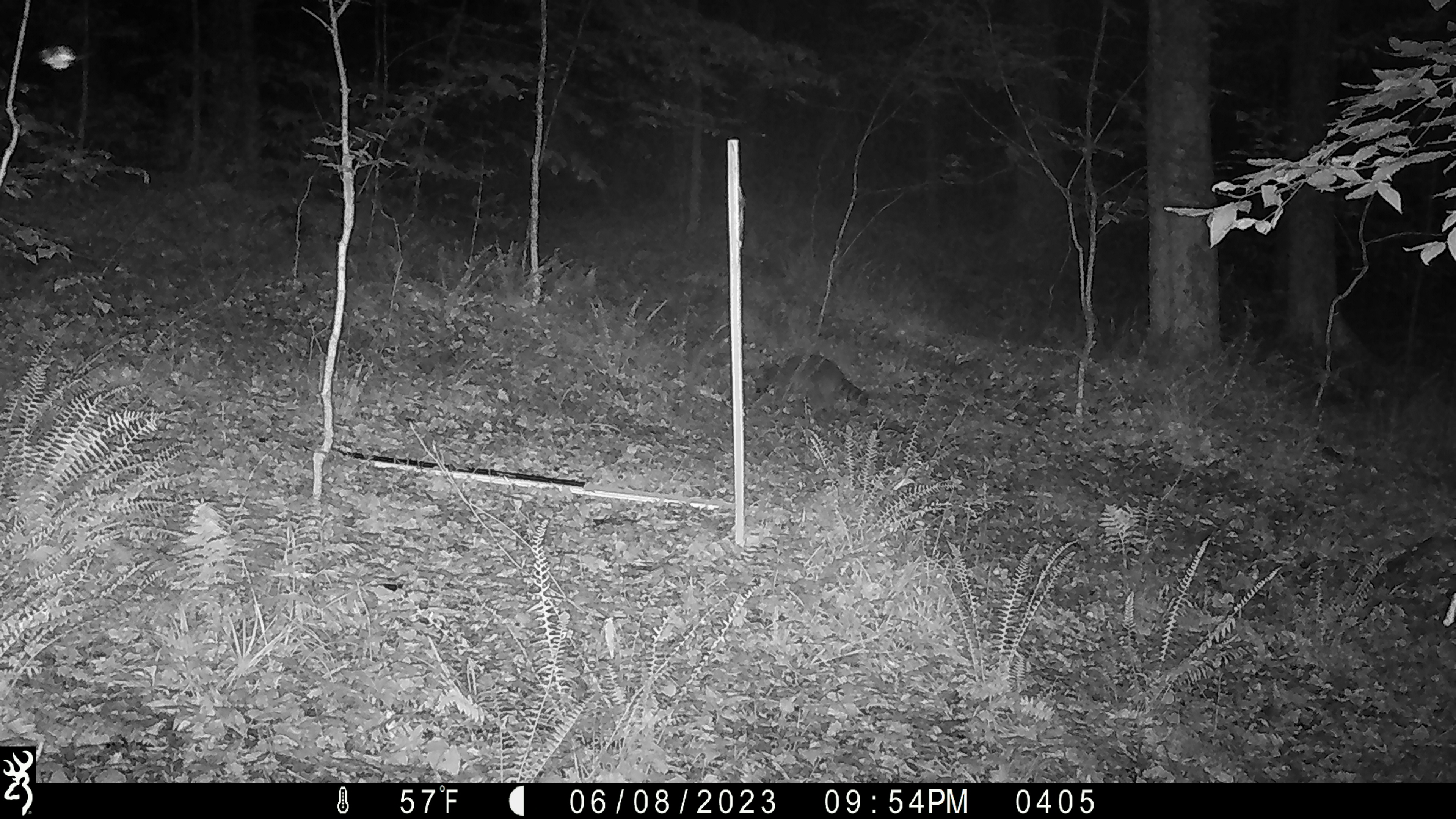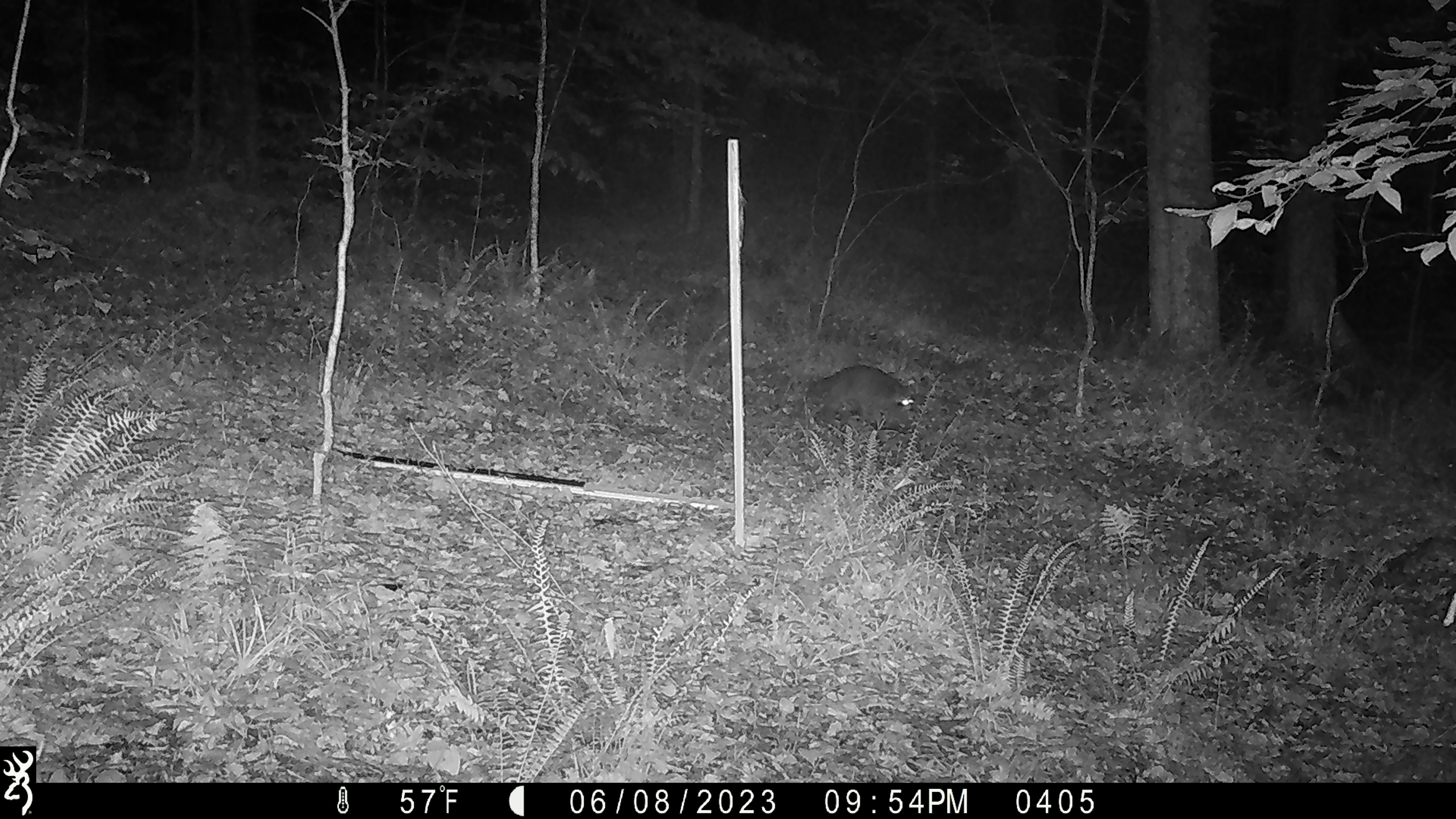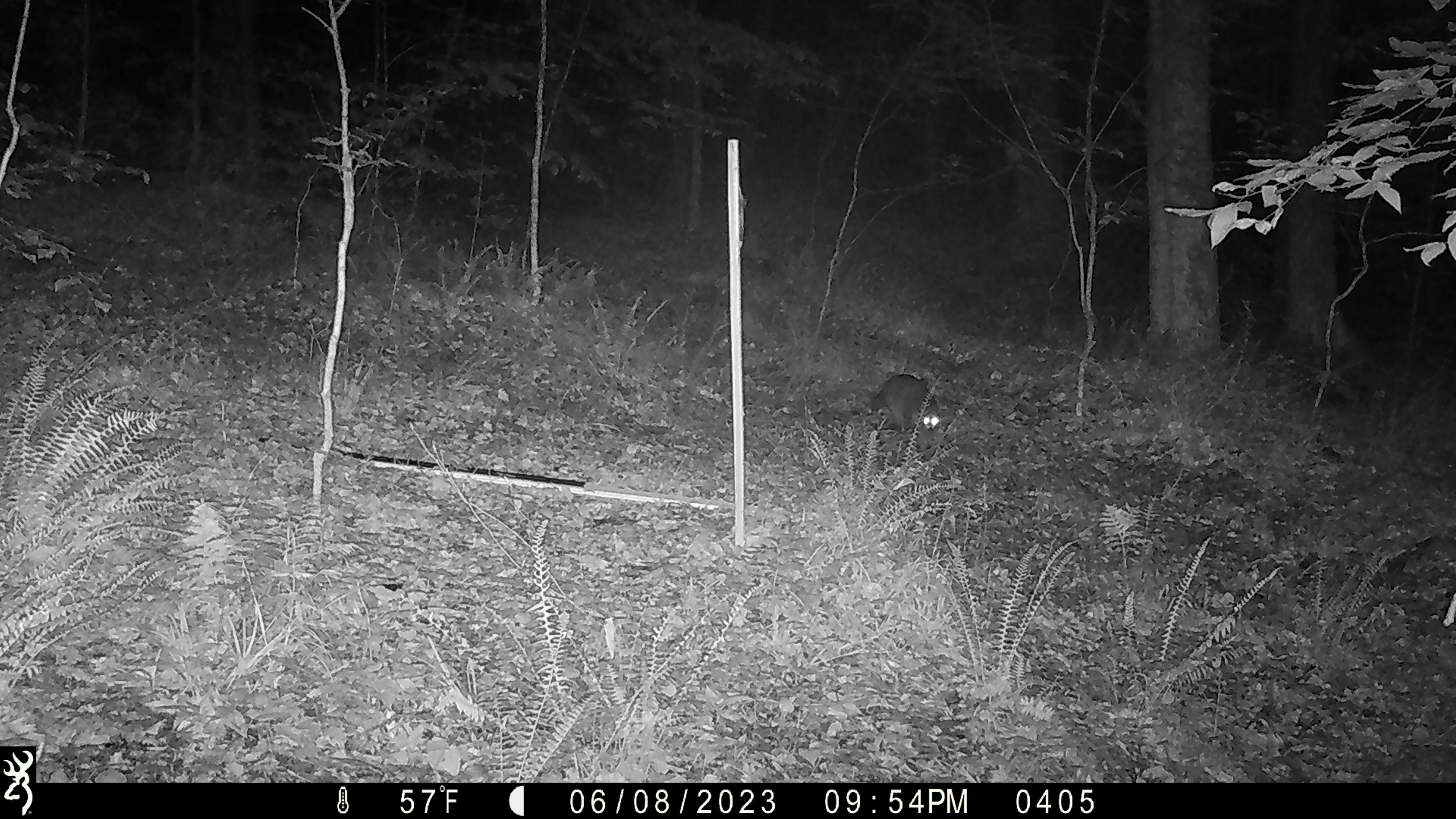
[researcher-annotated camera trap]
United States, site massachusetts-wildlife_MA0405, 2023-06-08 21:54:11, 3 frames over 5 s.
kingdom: Animalia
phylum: Chordata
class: Mammalia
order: Carnivora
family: Canidae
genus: Urocyon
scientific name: Urocyon cinereoargenteus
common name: gray fox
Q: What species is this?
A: Gray fox (Urocyon cinereoargenteus).